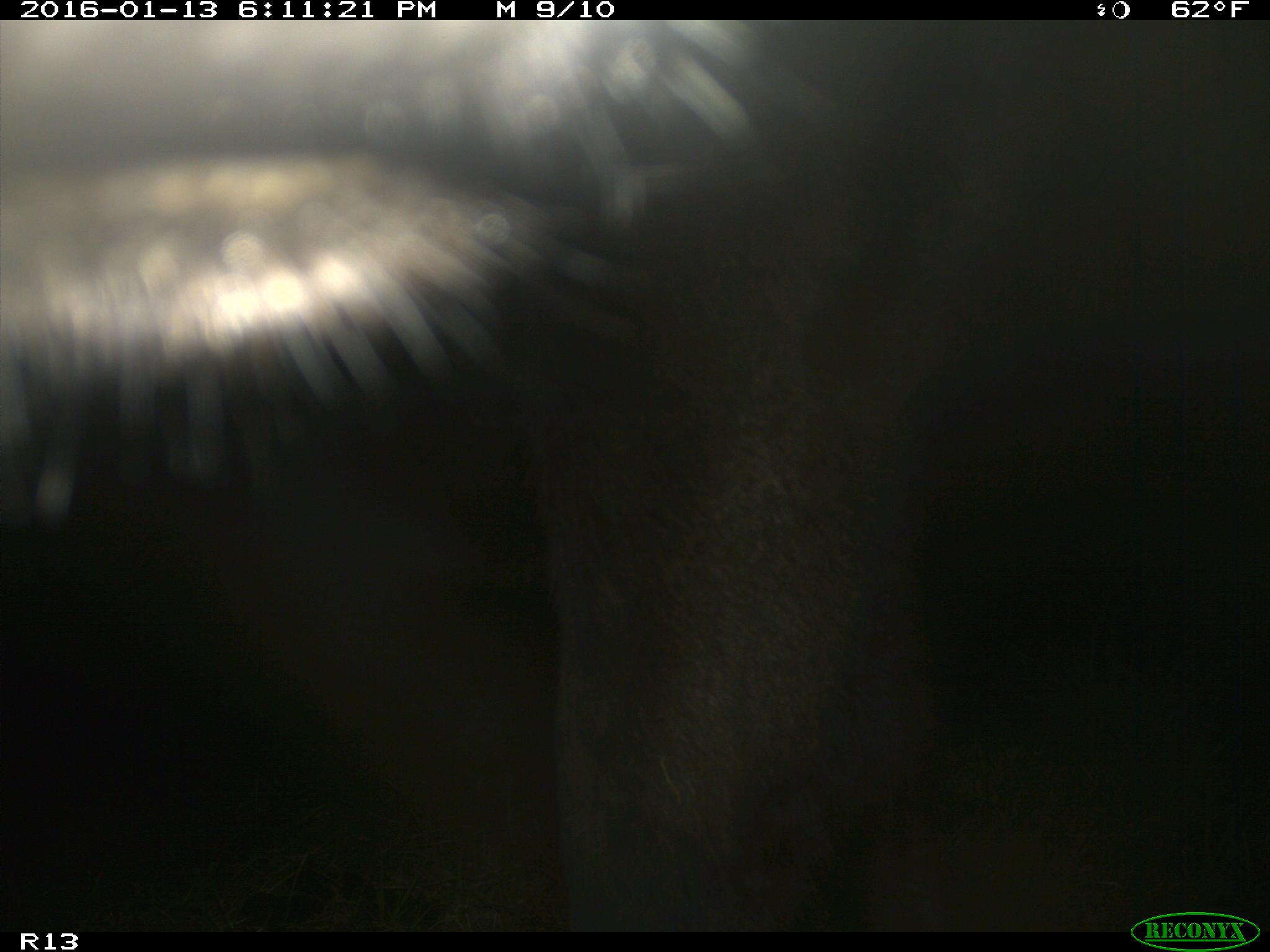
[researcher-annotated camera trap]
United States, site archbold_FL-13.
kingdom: Animalia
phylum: Chordata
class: Mammalia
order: Artiodactyla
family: Bovidae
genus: Bos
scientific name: Bos taurus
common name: domestic cow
Bos taurus (domestic cow).